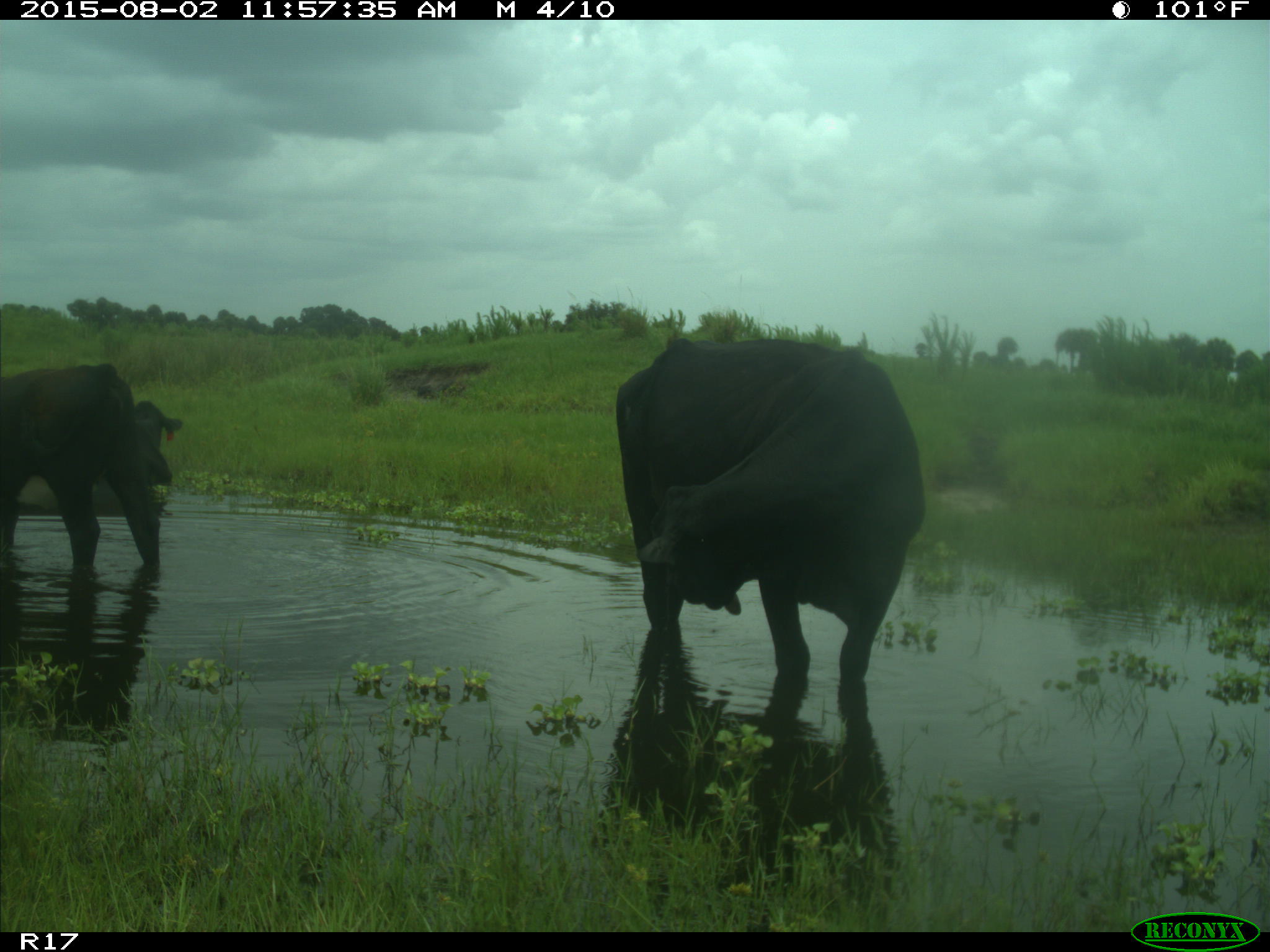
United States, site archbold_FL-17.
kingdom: Animalia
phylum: Chordata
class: Mammalia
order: Artiodactyla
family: Bovidae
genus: Bos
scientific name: Bos taurus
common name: domestic cow